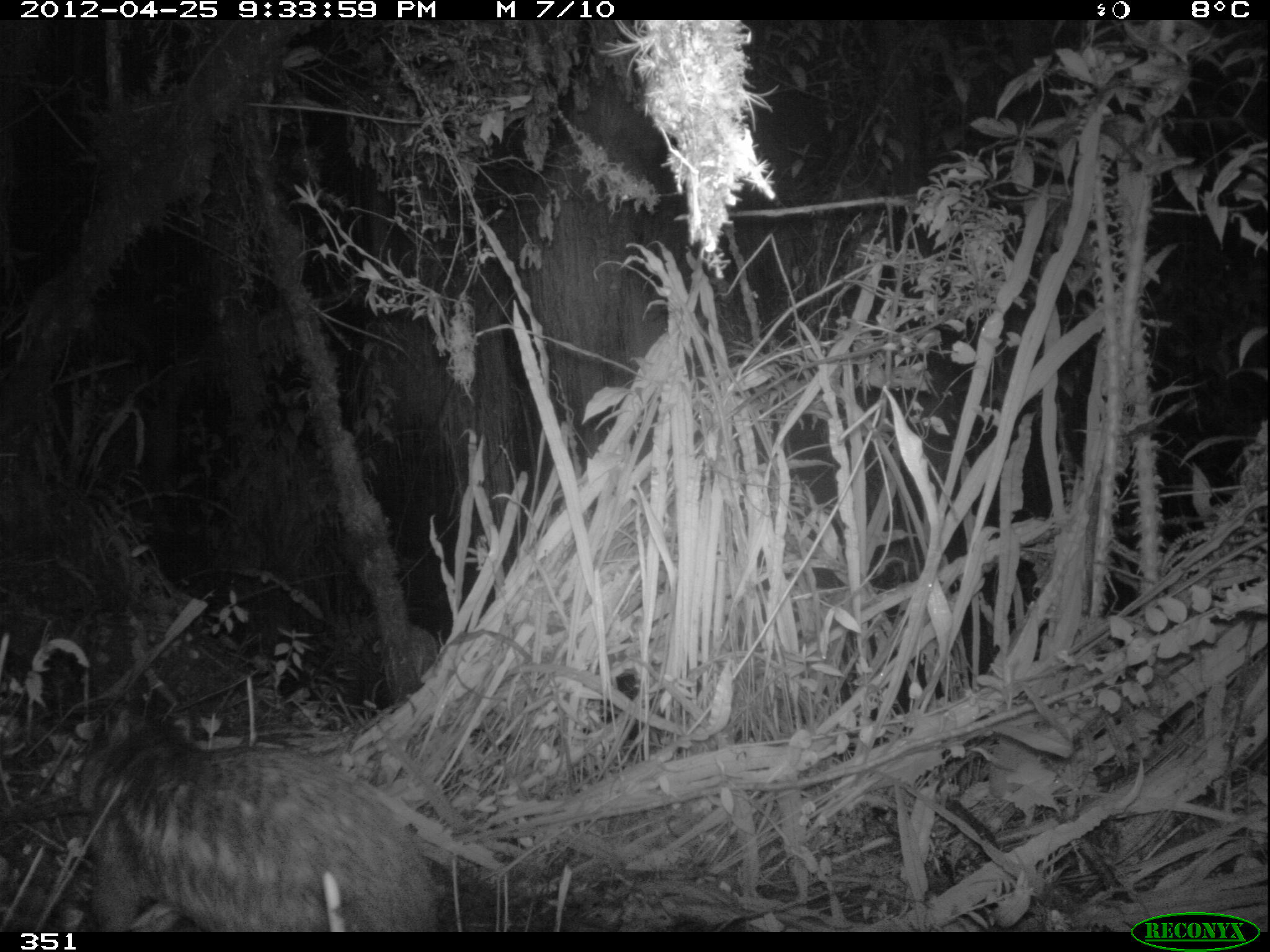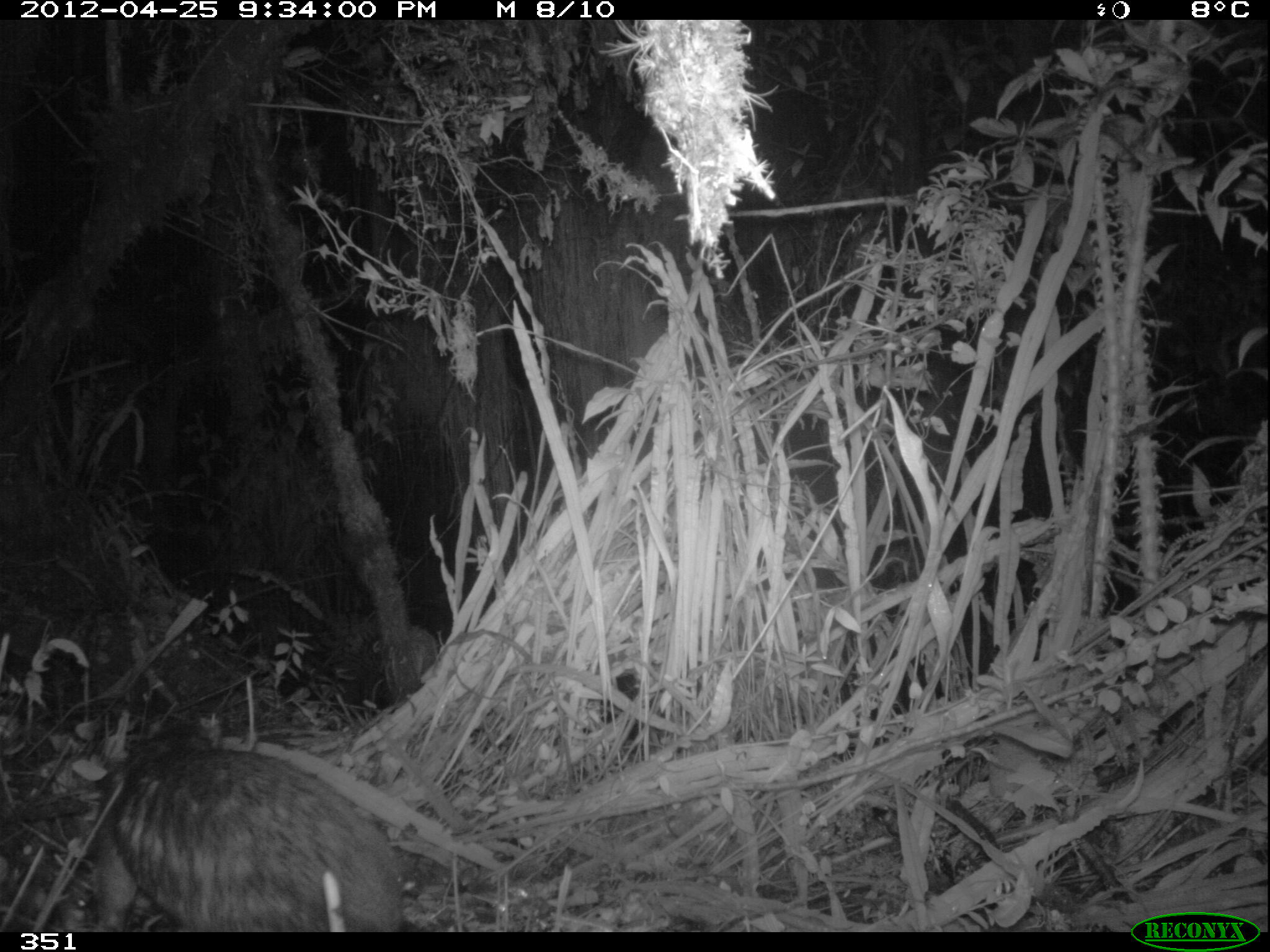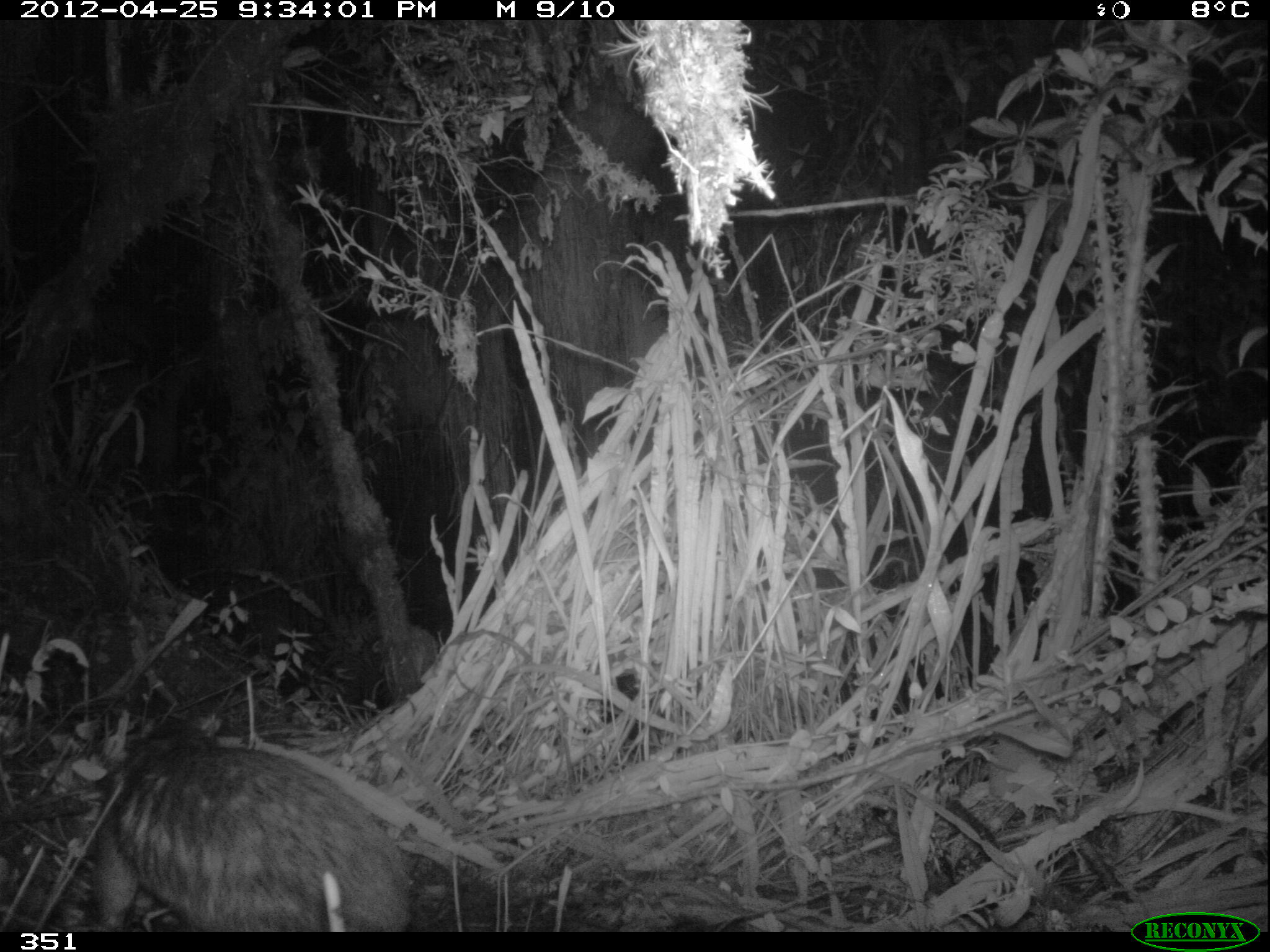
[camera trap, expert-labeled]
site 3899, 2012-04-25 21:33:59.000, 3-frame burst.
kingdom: Animalia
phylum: Chordata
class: Mammalia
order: Rodentia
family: Cuniculidae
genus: Cuniculus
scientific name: Cuniculus taczanowskii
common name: mountain paca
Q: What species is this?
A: Cuniculus taczanowskii (mountain paca).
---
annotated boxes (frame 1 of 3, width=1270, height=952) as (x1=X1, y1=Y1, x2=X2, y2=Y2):
cuniculus taczanowskii: (x1=74, y1=717, x2=443, y2=932)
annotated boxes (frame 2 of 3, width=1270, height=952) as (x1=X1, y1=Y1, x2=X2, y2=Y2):
cuniculus taczanowskii: (x1=90, y1=732, x2=400, y2=932)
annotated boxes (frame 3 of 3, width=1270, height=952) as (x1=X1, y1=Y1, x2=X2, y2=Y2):
cuniculus taczanowskii: (x1=89, y1=723, x2=413, y2=932)